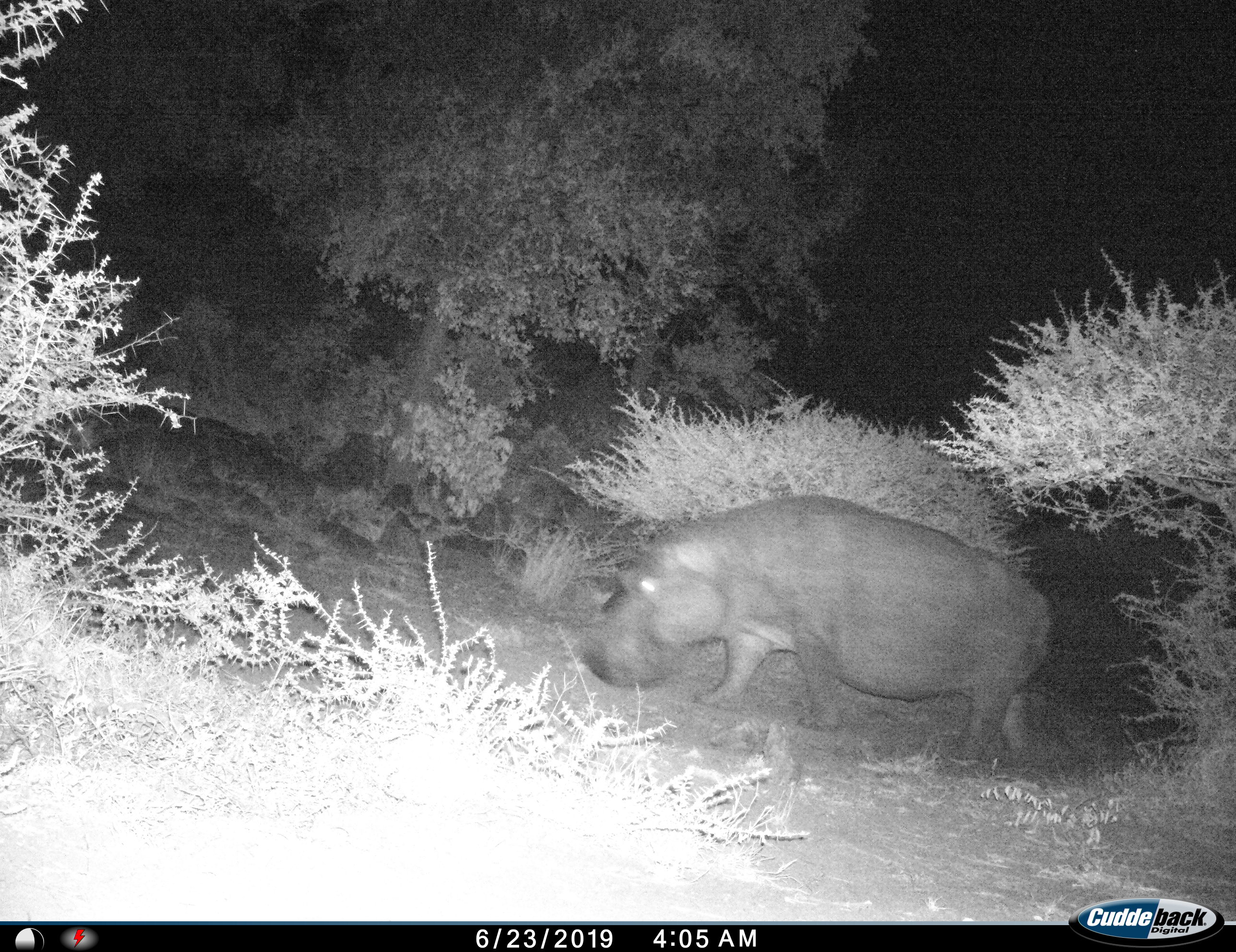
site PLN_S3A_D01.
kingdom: Animalia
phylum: Chordata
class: Mammalia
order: Artiodactyla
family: Hippopotamidae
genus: Hippopotamus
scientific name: Hippopotamus amphibius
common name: hippopotamus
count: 1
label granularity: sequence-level